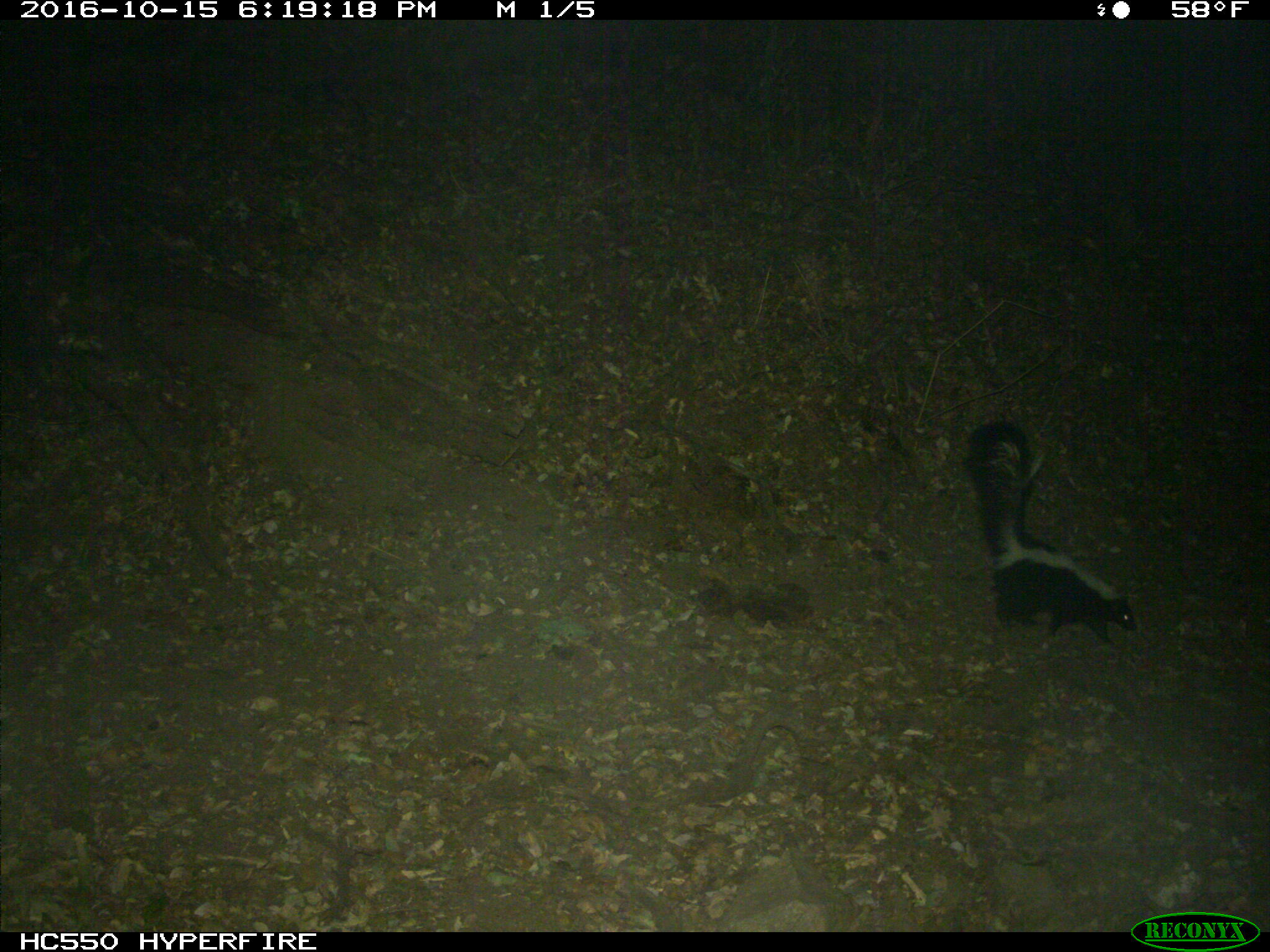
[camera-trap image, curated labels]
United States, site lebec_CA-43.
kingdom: Animalia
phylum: Chordata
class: Mammalia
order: Carnivora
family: Mephitidae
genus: Mephitis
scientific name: Mephitis mephitis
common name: striped skunk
Mephitis mephitis (striped skunk).